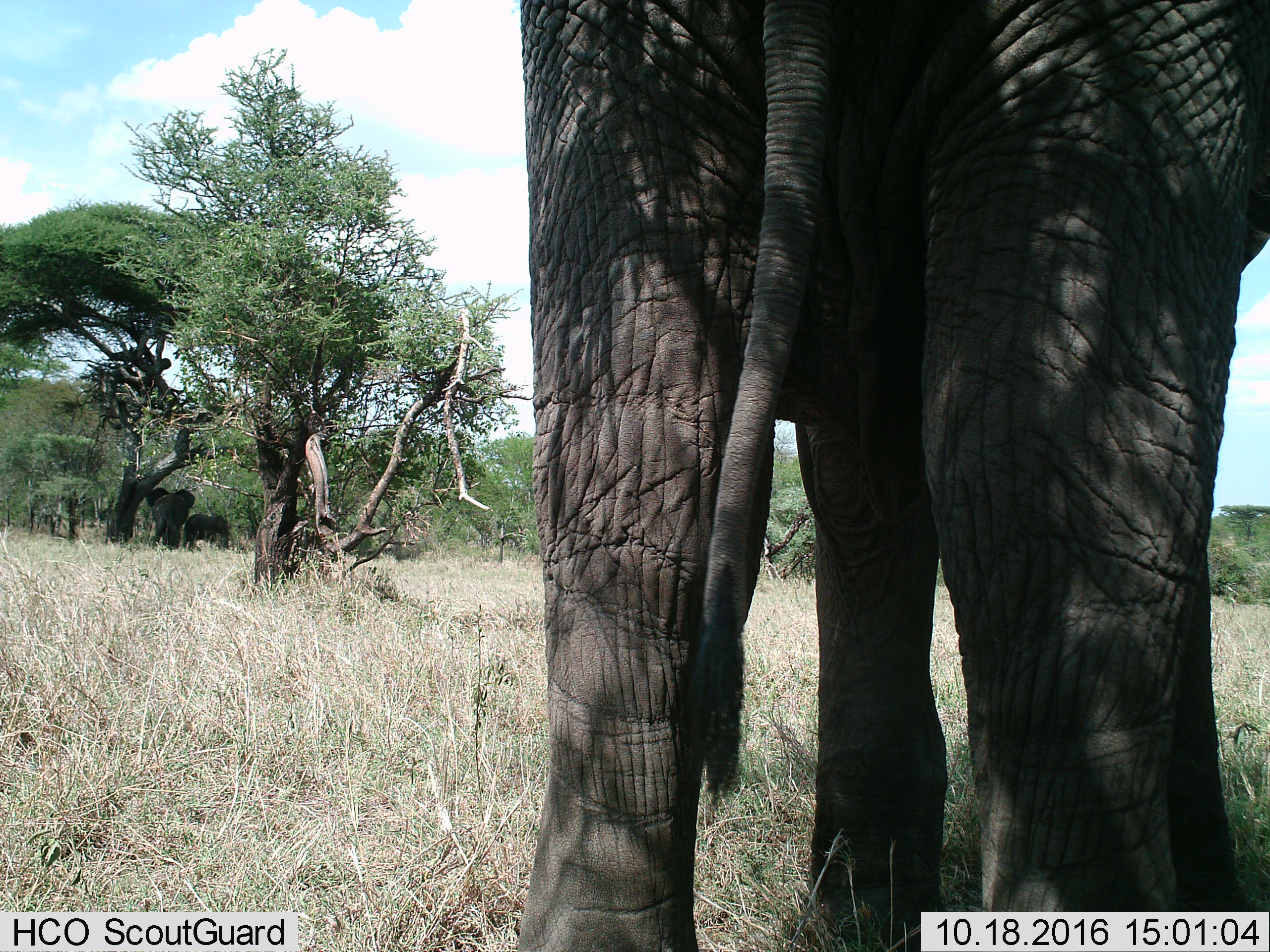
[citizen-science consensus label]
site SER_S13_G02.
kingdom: Animalia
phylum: Chordata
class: Mammalia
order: Proboscidea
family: Elephantidae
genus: Loxodonta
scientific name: Loxodonta africana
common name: african bush elephant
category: elephant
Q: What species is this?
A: Elephant (african bush elephant) (Loxodonta africana).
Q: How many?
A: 3.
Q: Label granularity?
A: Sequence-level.